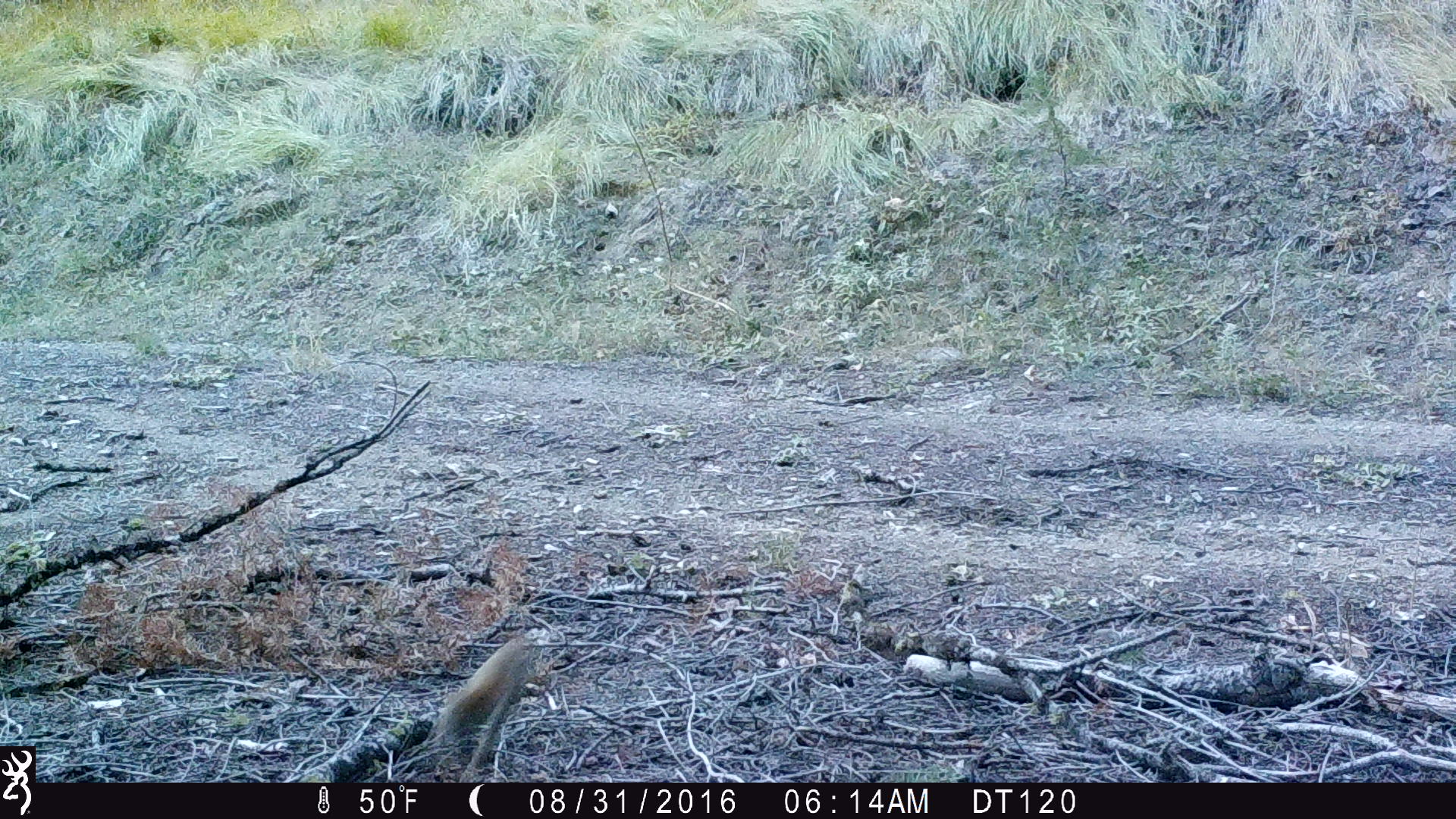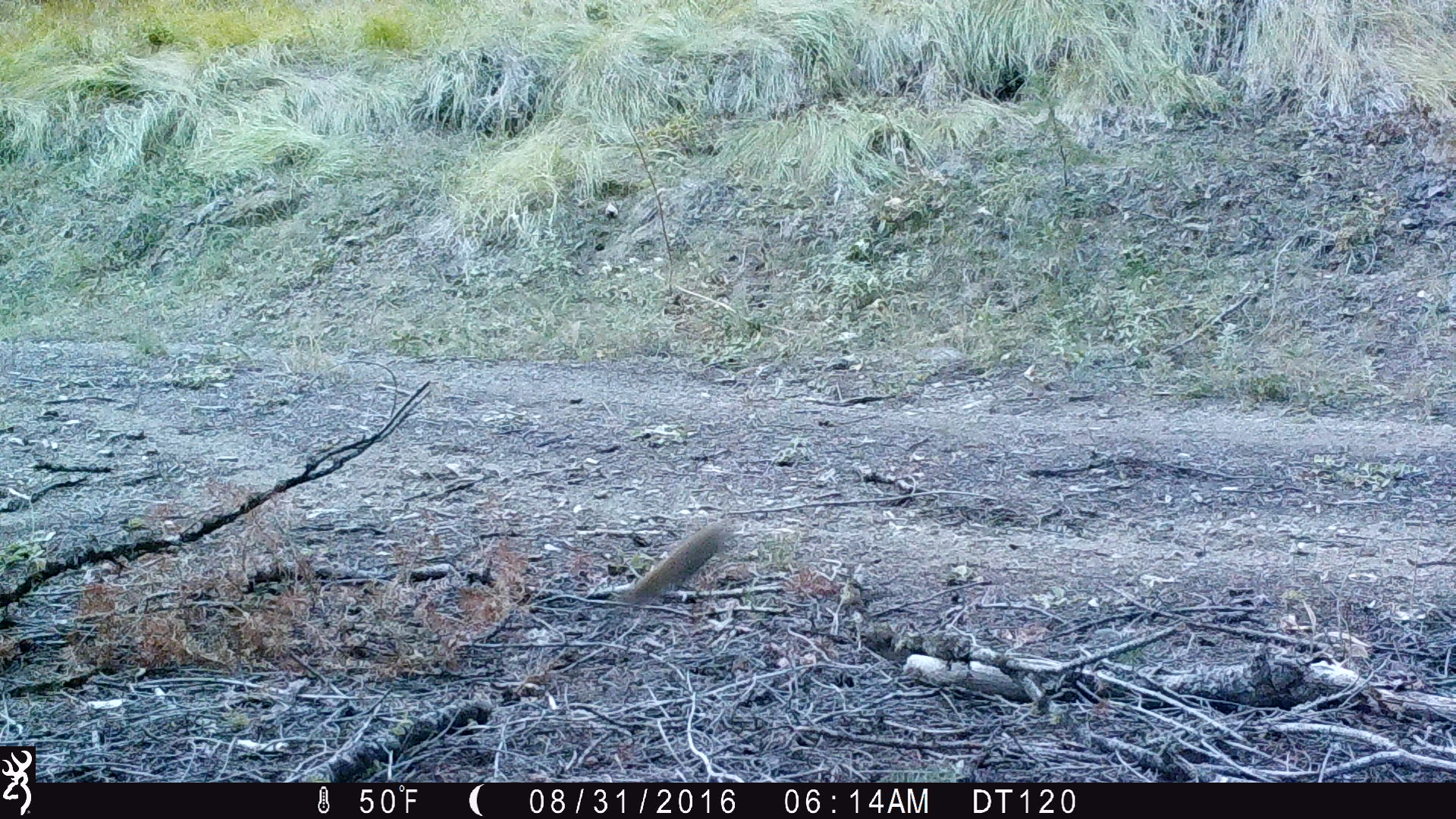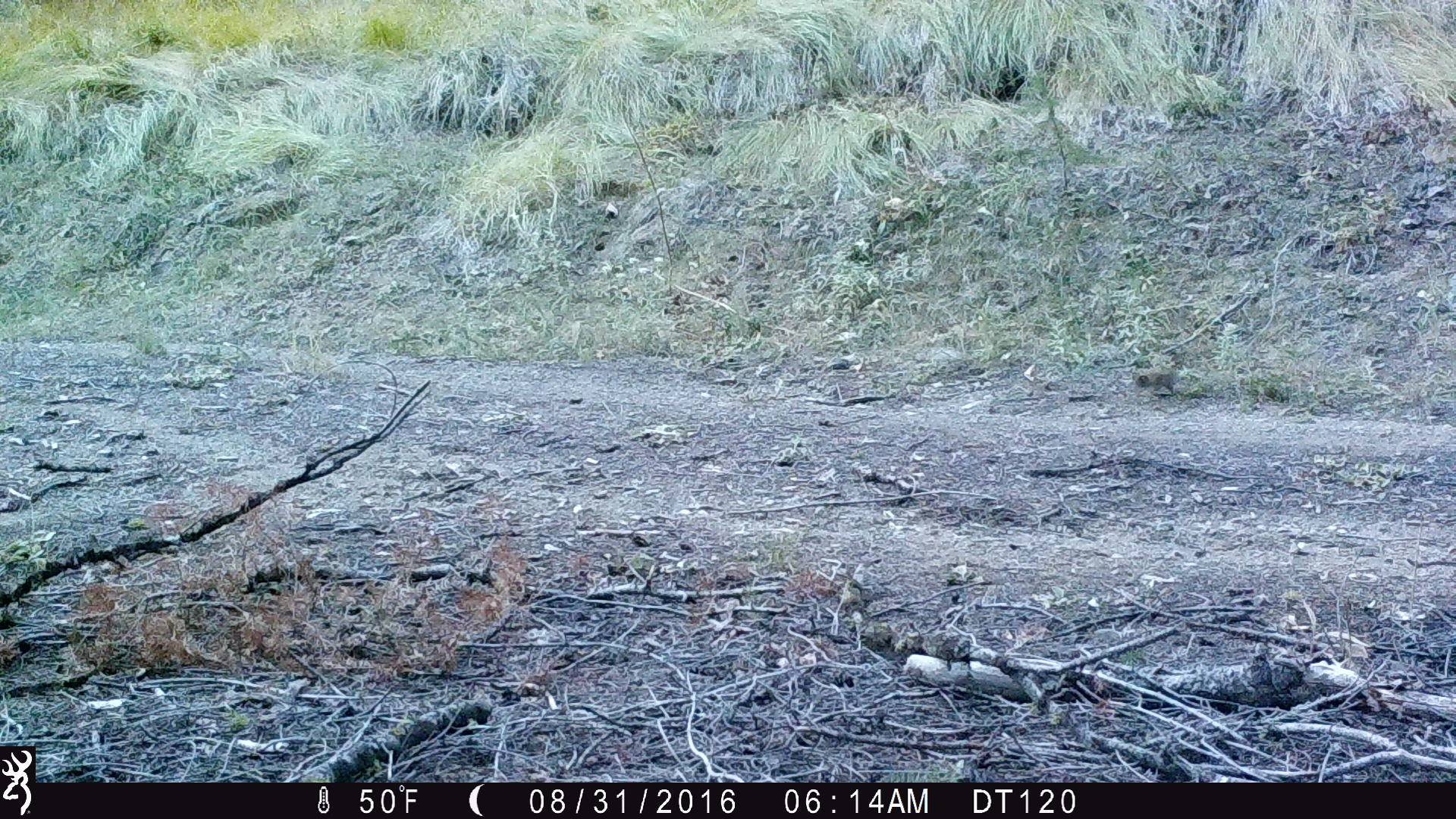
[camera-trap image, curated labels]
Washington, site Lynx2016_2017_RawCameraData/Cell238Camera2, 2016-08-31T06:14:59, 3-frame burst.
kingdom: Animalia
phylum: Chordata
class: Mammalia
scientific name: Mammalia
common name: small mammal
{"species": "small mammal (Mammalia)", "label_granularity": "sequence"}